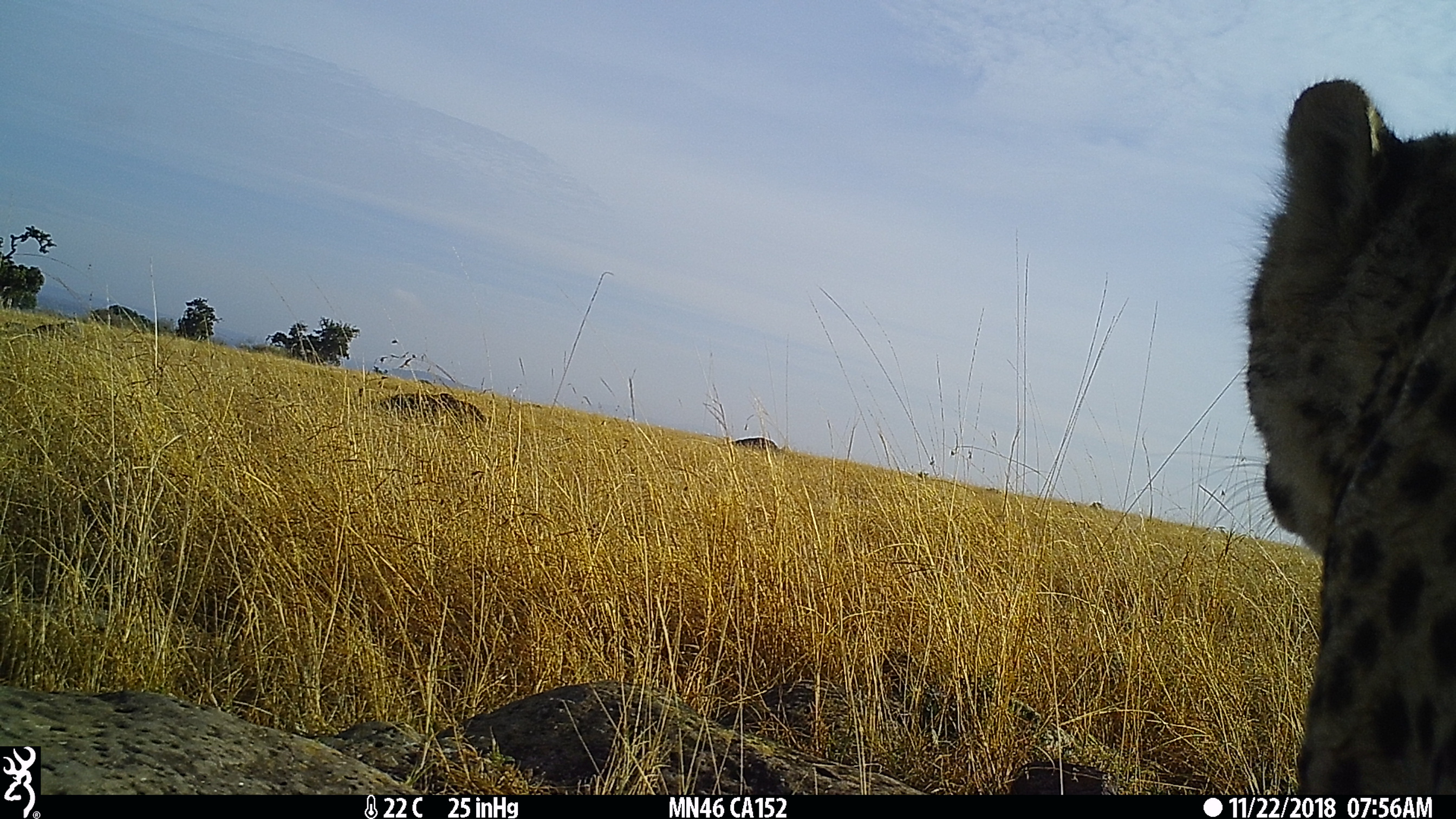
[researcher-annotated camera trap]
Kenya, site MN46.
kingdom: Animalia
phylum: Chordata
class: Mammalia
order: Carnivora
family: Felidae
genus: Acinonyx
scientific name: Acinonyx jubatus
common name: cheetah